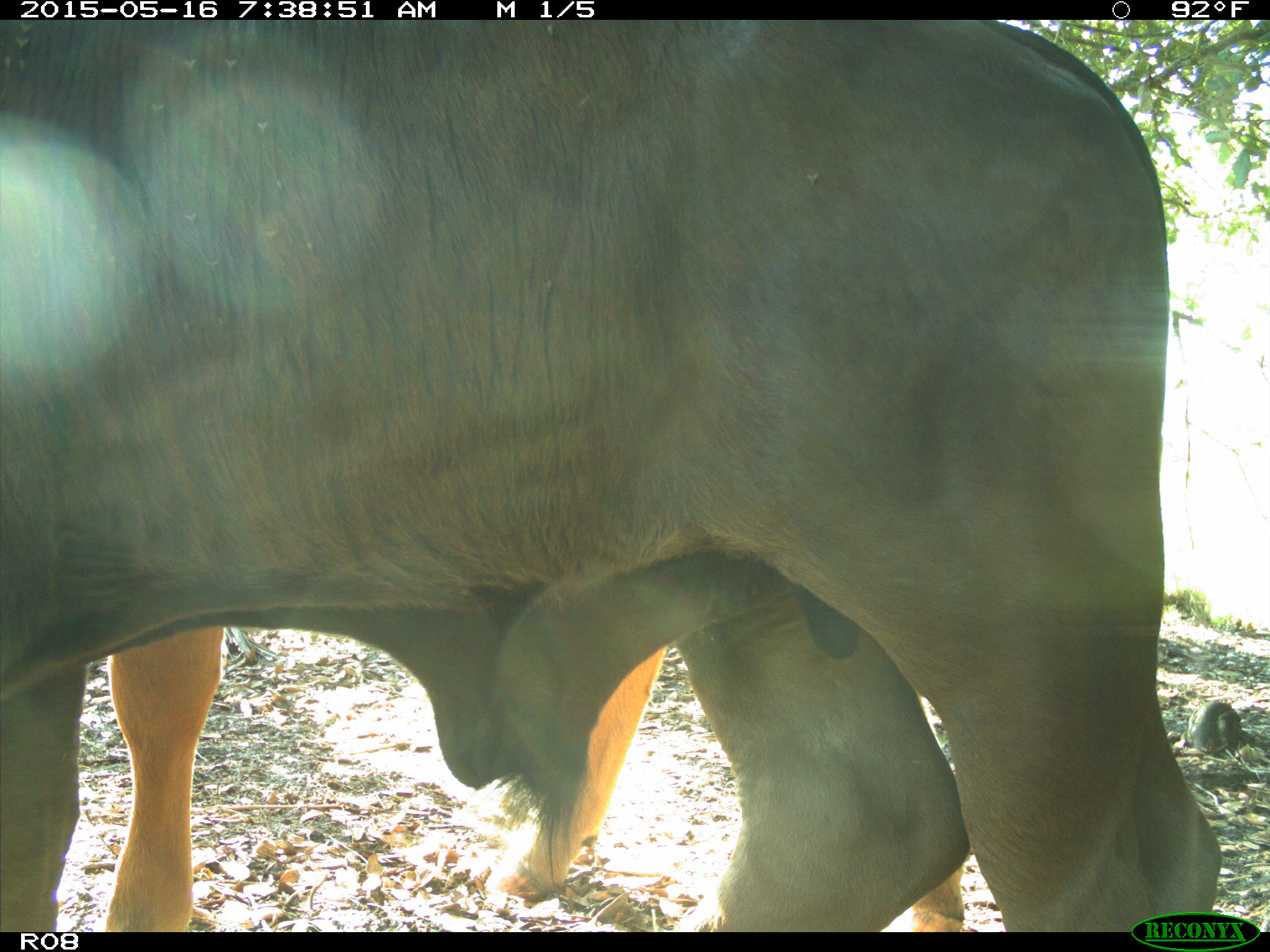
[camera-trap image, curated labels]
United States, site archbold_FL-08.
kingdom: Animalia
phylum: Chordata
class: Mammalia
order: Artiodactyla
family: Bovidae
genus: Bos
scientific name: Bos taurus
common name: domestic cow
Bos taurus (domestic cow).